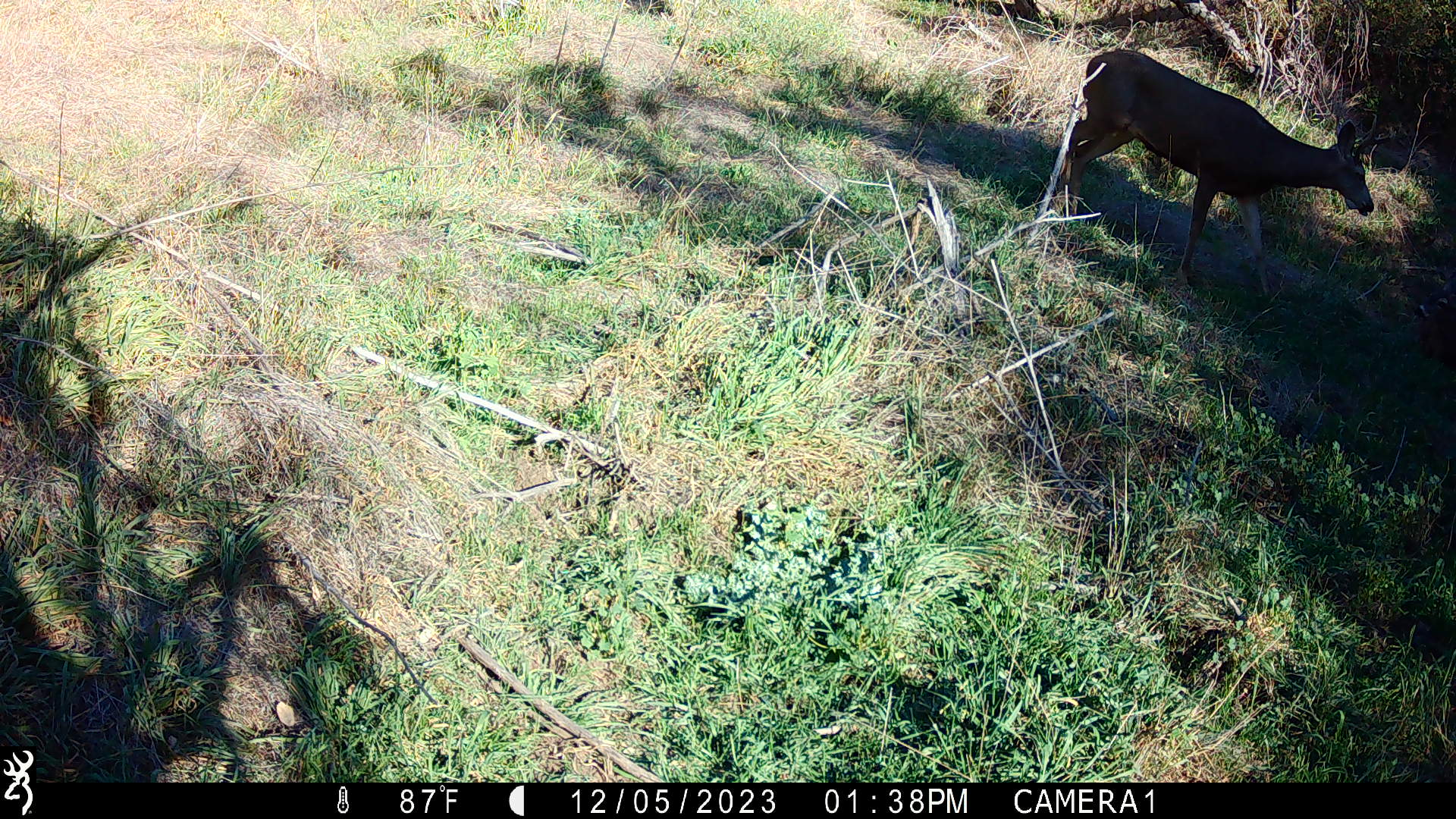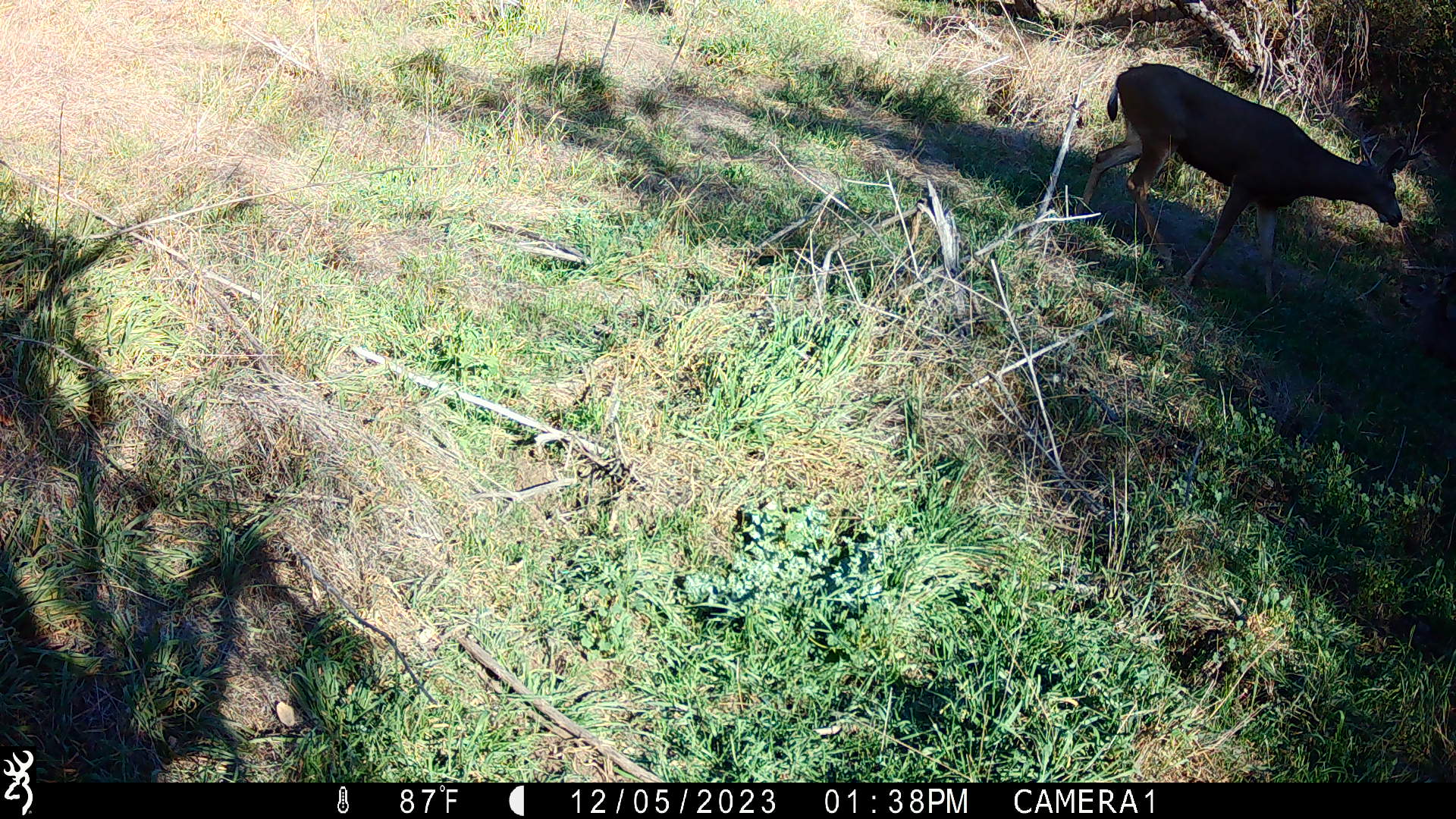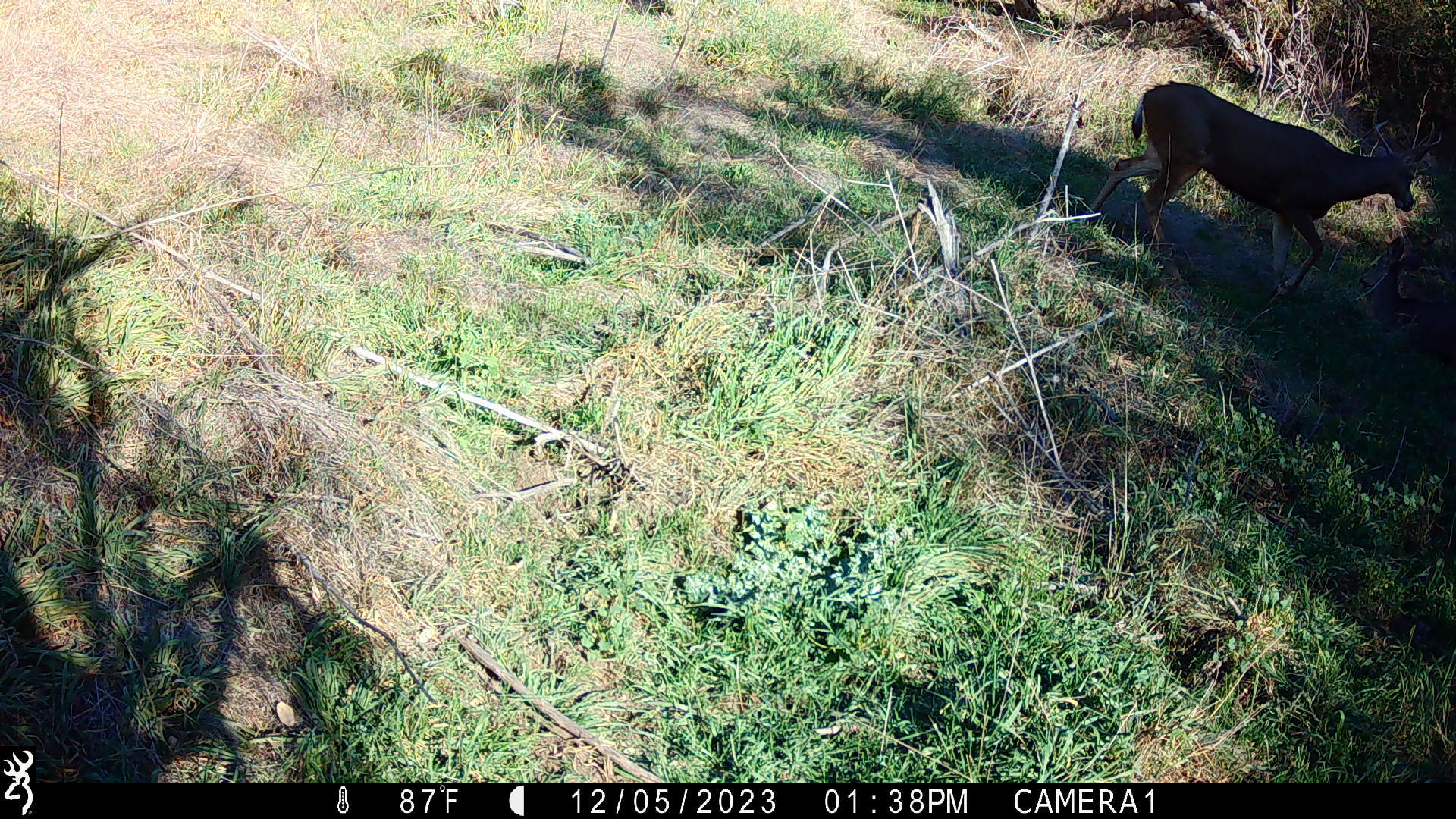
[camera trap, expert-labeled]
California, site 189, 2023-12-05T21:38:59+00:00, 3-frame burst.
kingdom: Animalia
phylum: Chordata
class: Mammalia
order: Artiodactyla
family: Cervidae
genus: Odocoileus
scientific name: Odocoileus hemionus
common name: mule deer